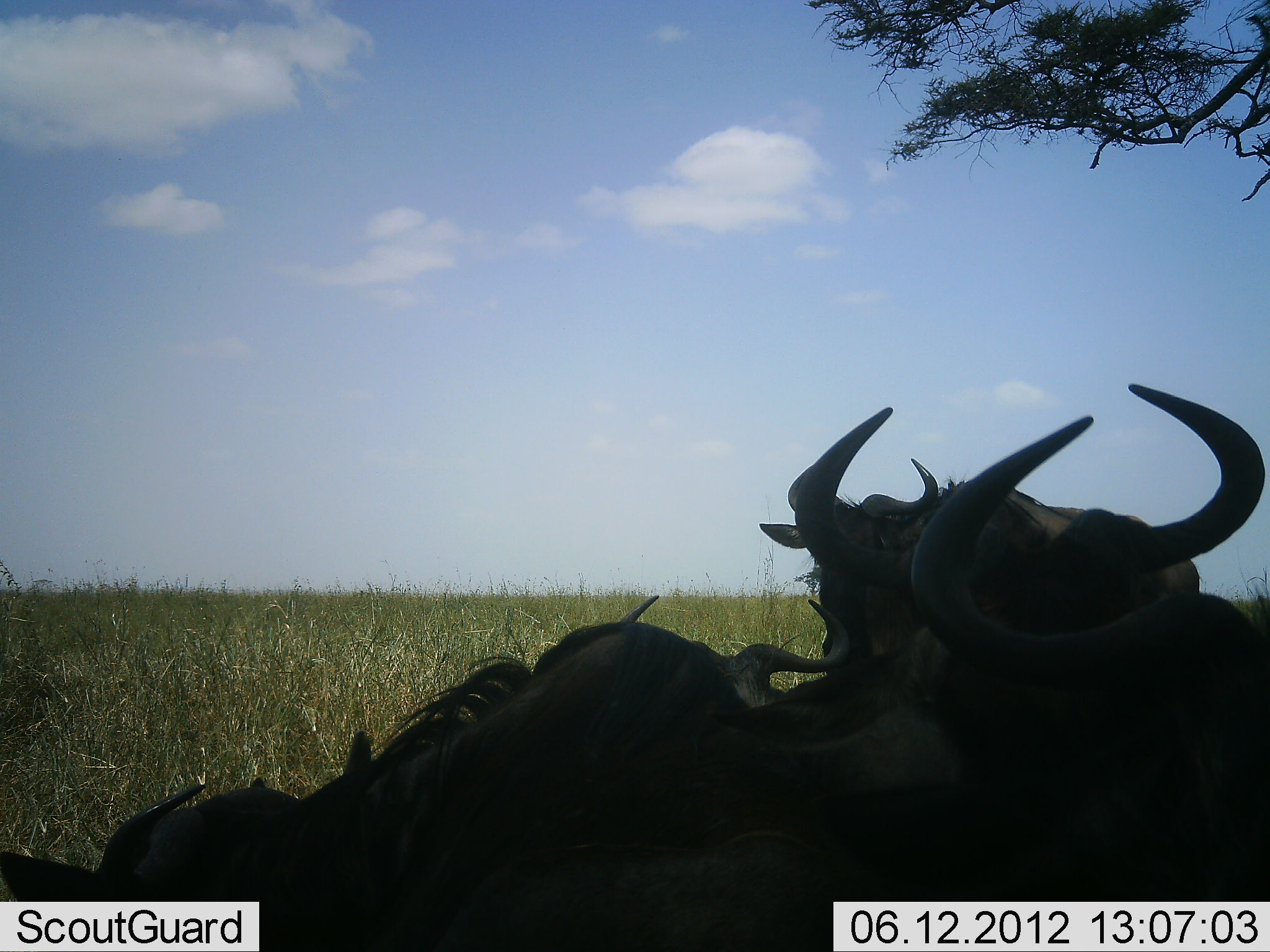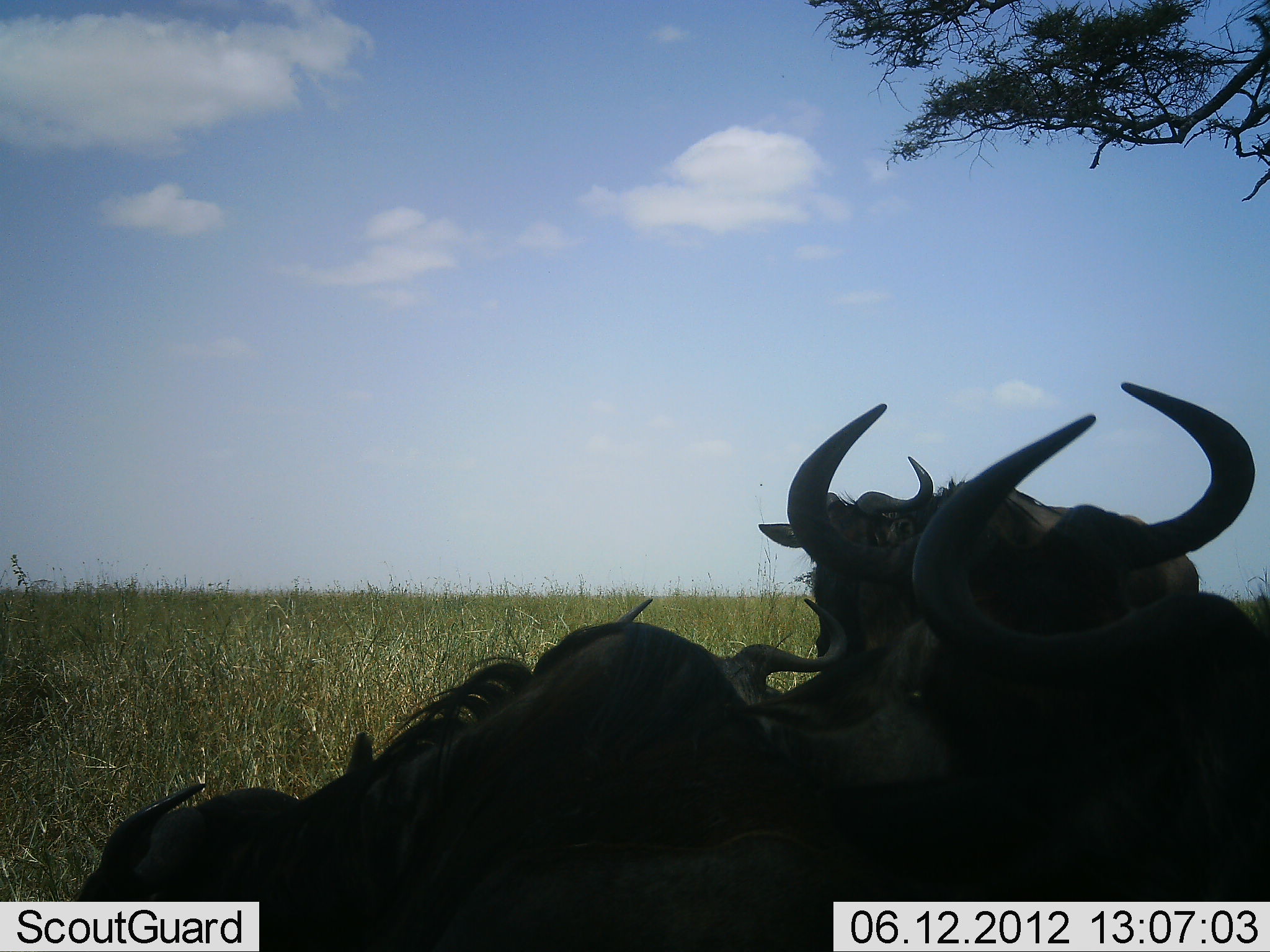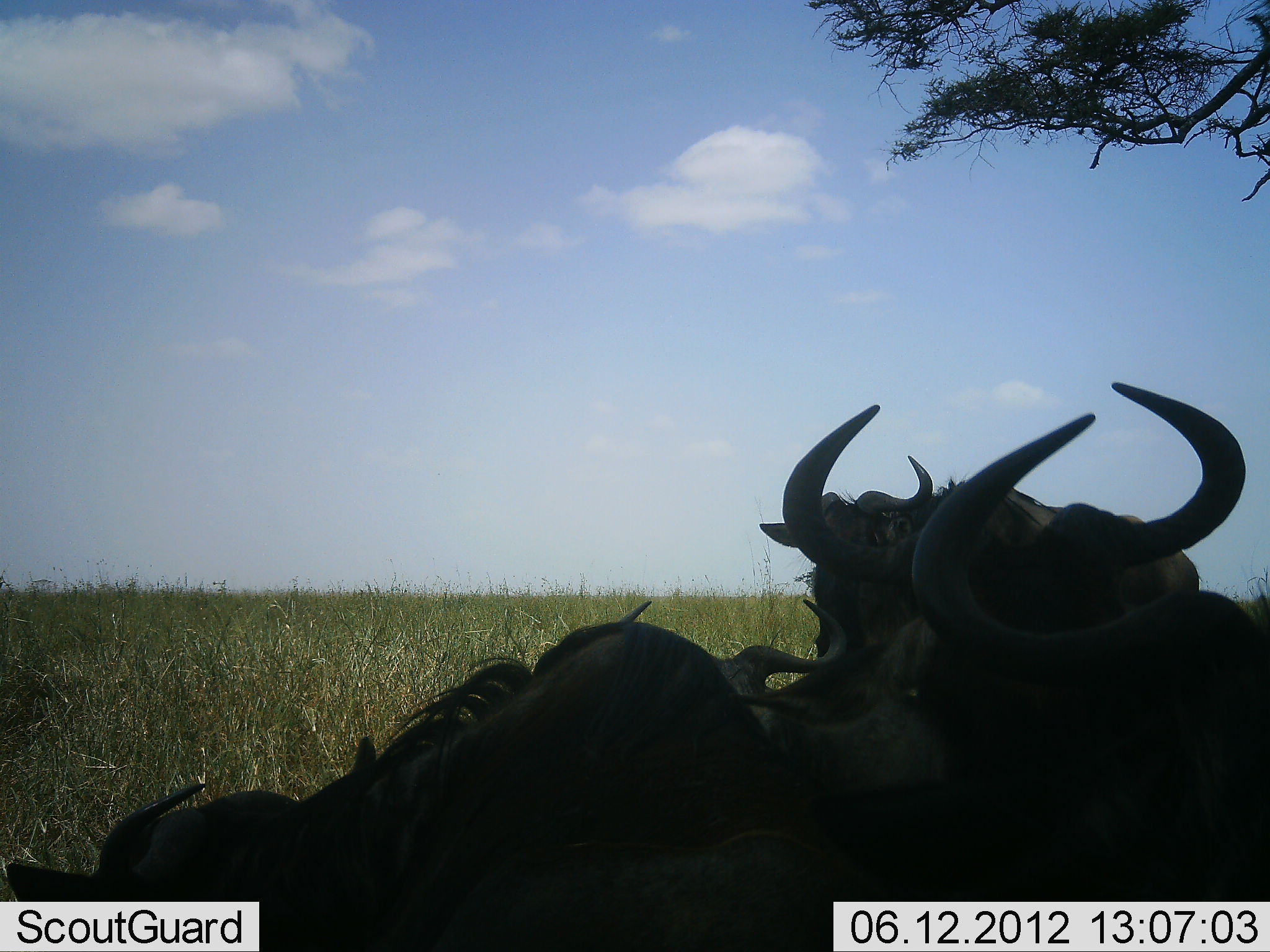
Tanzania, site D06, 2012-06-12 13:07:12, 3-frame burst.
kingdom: Animalia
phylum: Chordata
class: Mammalia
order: Artiodactyla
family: Bovidae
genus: Connochaetes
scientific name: Connochaetes taurinus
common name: blue wildebeest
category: wildebeest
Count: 4.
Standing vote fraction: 0%.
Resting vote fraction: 100%.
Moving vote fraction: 0%.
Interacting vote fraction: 0%.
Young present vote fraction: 0%.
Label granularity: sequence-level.